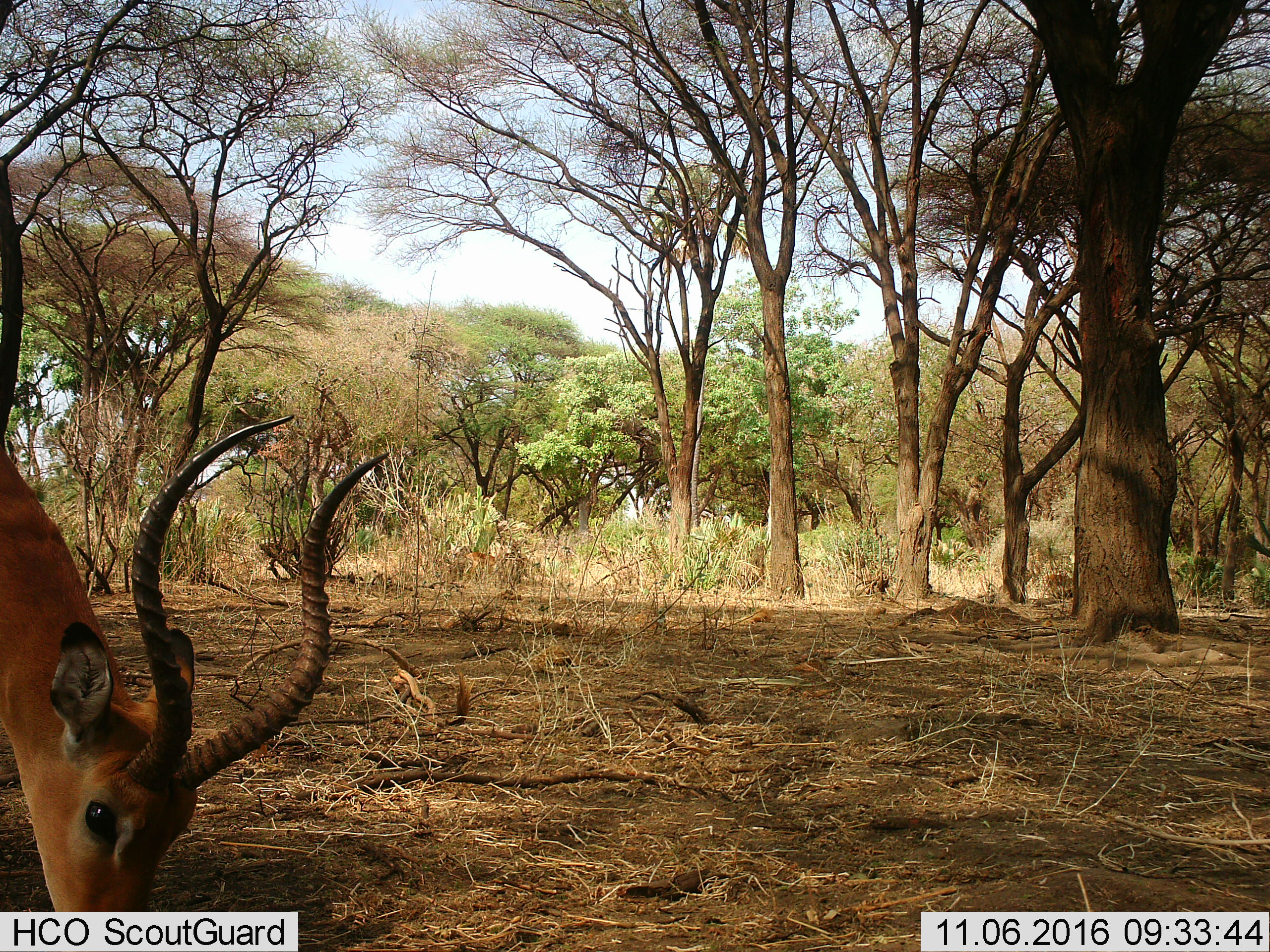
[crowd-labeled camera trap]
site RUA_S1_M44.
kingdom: Animalia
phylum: Chordata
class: Mammalia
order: Artiodactyla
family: Bovidae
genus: Aepyceros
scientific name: Aepyceros melampus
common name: impala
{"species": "impala (Aepyceros melampus)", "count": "1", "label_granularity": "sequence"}